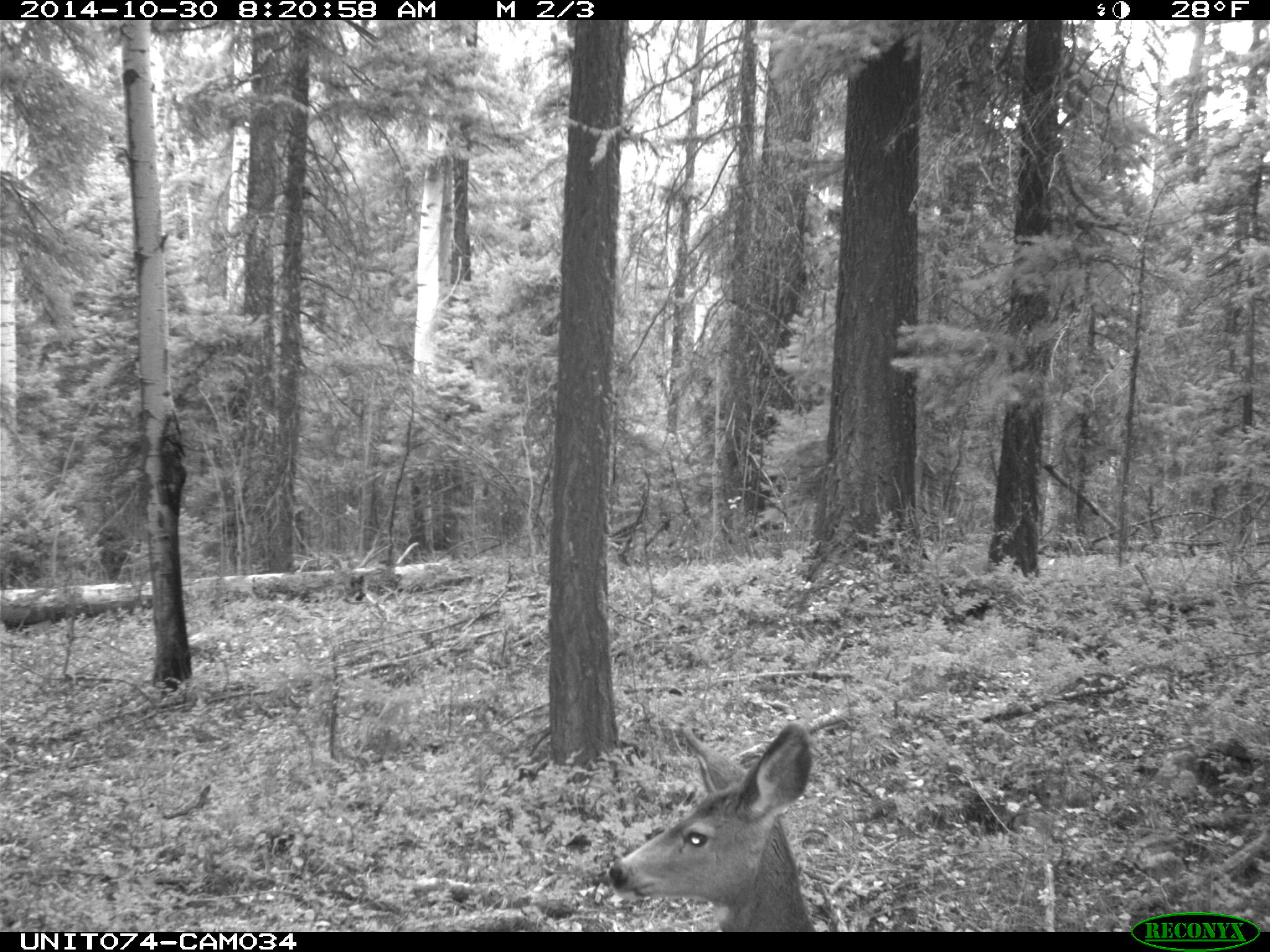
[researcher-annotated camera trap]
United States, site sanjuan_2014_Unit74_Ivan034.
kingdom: Animalia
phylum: Chordata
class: Mammalia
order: Artiodactyla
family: Cervidae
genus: Odocoileus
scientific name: Odocoileus hemionus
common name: mule deer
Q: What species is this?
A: Odocoileus hemionus (mule deer).